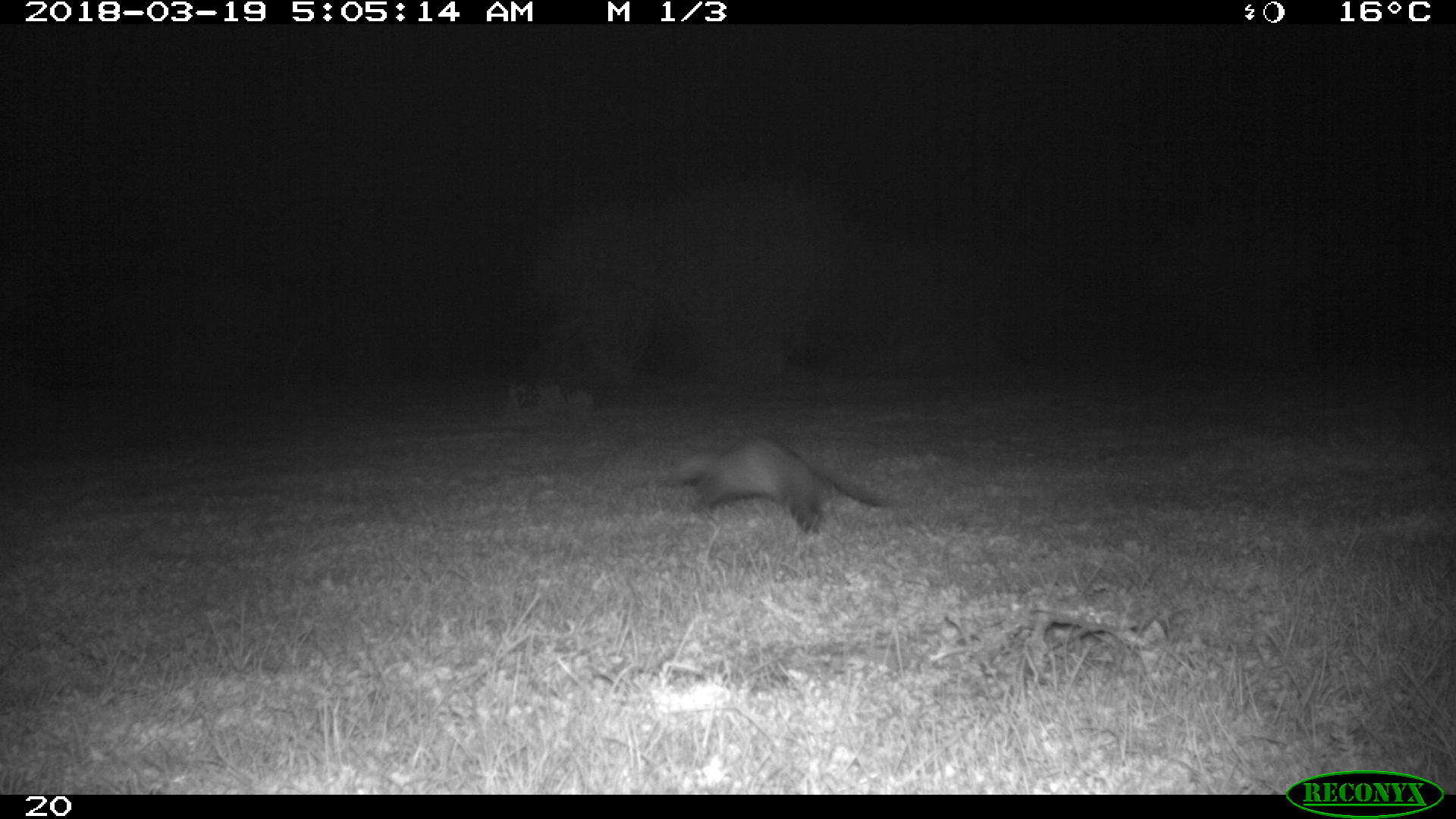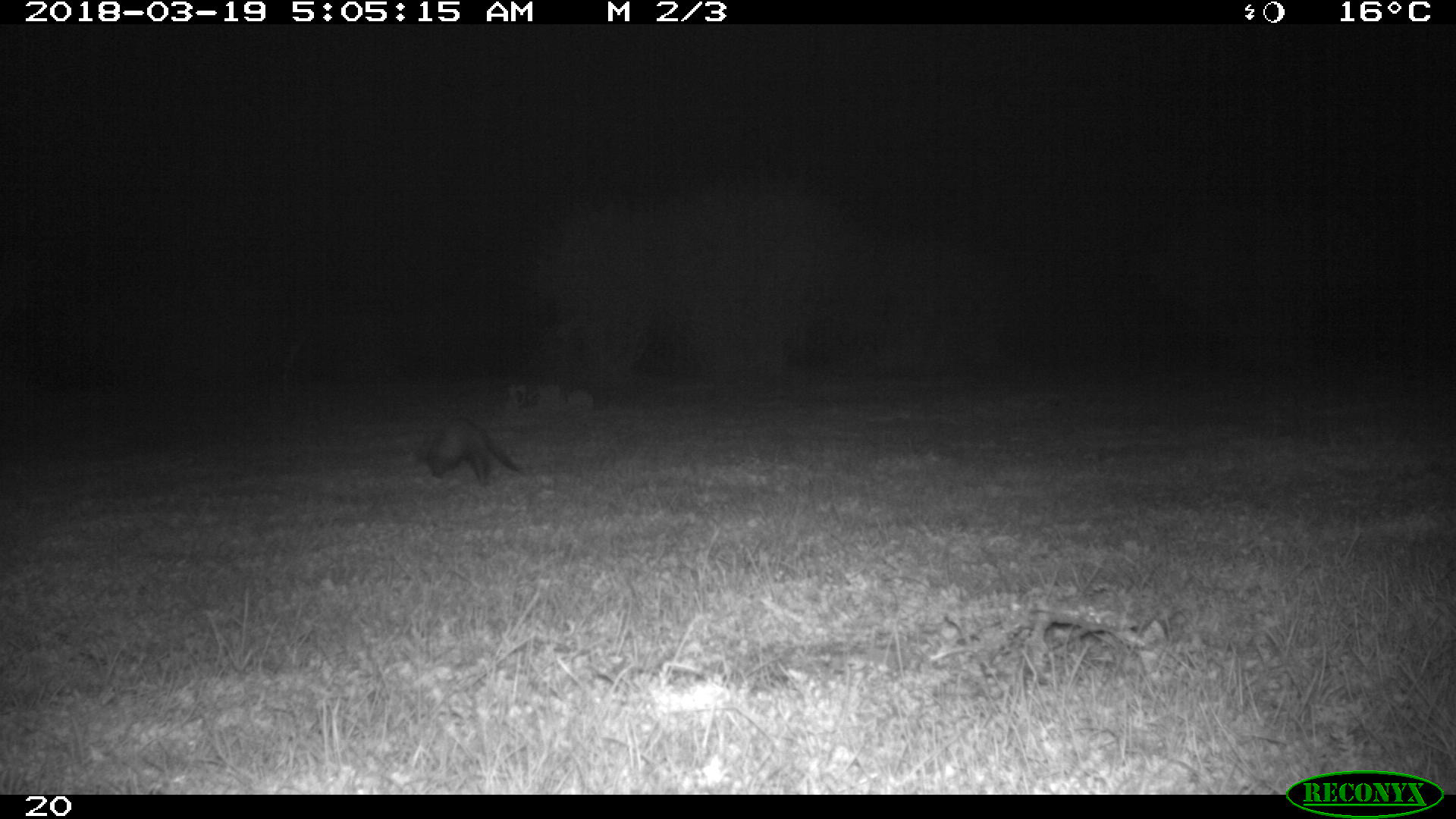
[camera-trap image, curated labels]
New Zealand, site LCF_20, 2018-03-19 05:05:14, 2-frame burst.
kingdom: Animalia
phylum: Chordata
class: Mammalia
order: Carnivora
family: Mustelidae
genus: Mustela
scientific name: Mustela furo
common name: ferret